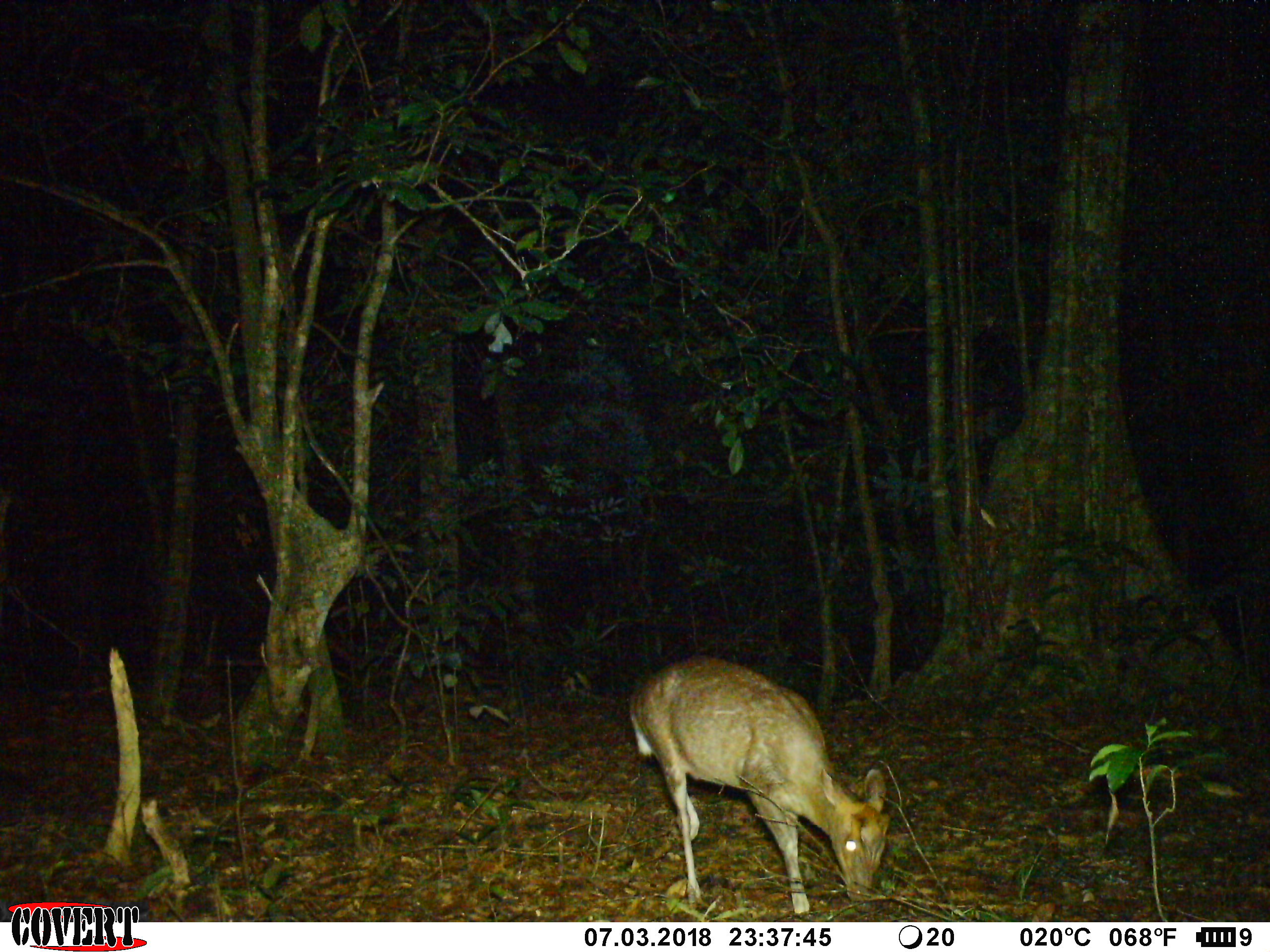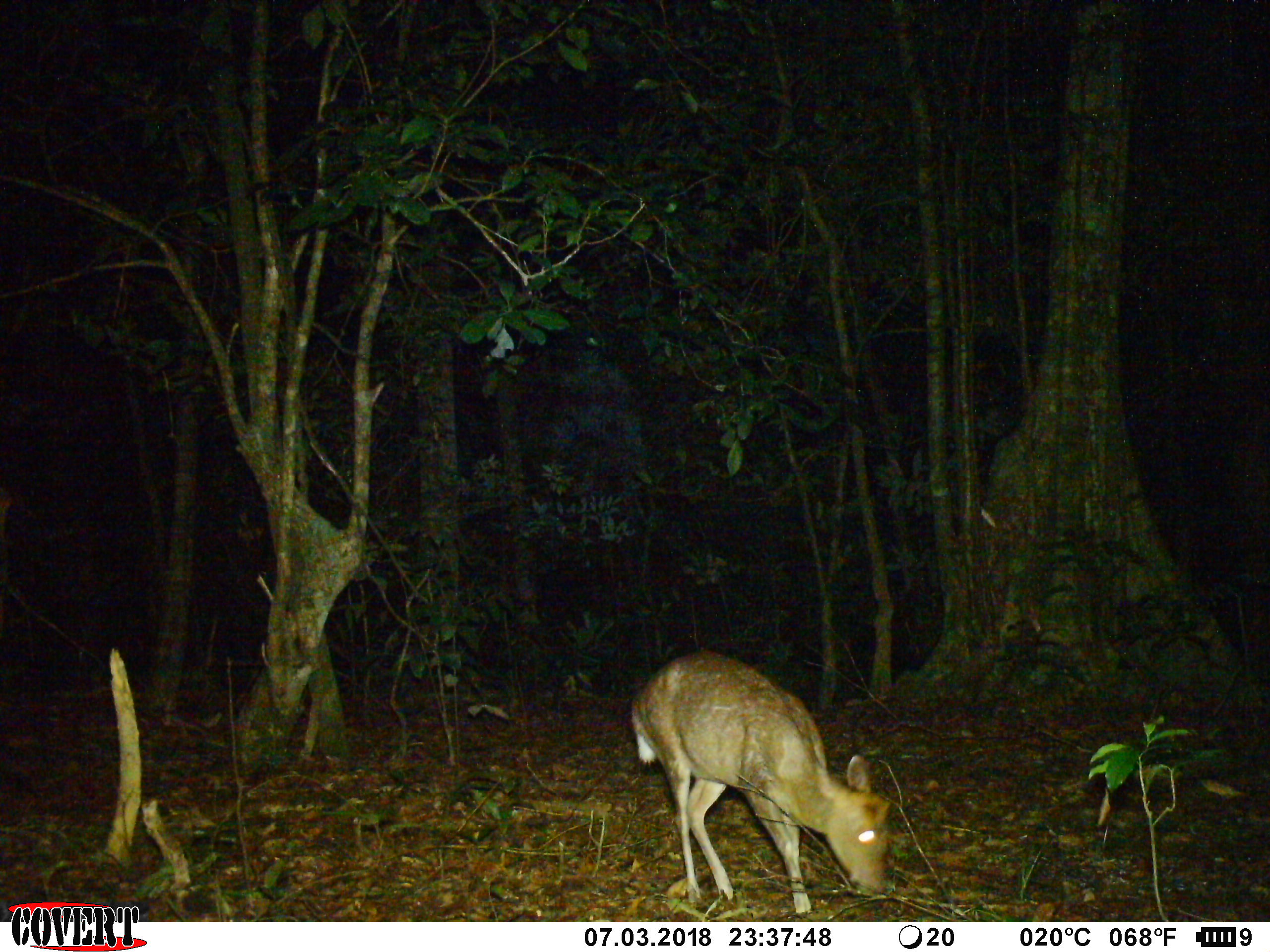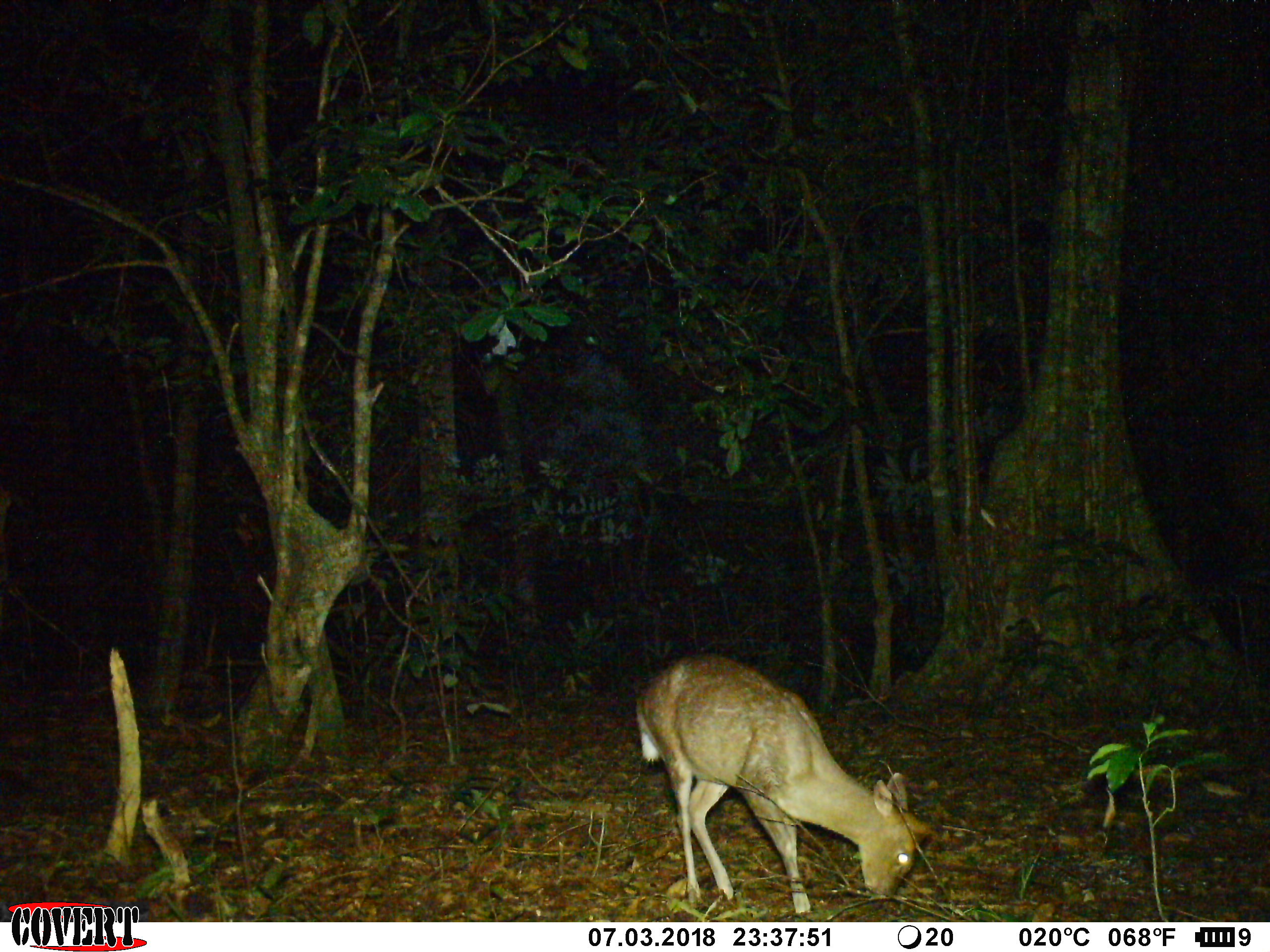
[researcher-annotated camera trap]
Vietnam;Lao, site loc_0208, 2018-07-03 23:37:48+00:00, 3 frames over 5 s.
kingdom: Animalia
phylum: Chordata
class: Mammalia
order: Artiodactyla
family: Cervidae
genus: Muntiacus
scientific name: Muntiacus rooseveltorum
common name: roosevelt's muntjac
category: roosevelts muntjac group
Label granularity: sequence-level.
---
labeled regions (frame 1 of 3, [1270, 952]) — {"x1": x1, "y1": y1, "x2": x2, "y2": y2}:
roosevelts muntjac group: {"x1": 629, "y1": 653, "x2": 891, "y2": 915}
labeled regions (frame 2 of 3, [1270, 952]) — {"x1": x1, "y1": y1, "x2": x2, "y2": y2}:
roosevelts muntjac group: {"x1": 631, "y1": 647, "x2": 891, "y2": 914}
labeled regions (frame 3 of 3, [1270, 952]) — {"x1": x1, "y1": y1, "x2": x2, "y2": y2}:
roosevelts muntjac group: {"x1": 633, "y1": 651, "x2": 931, "y2": 912}